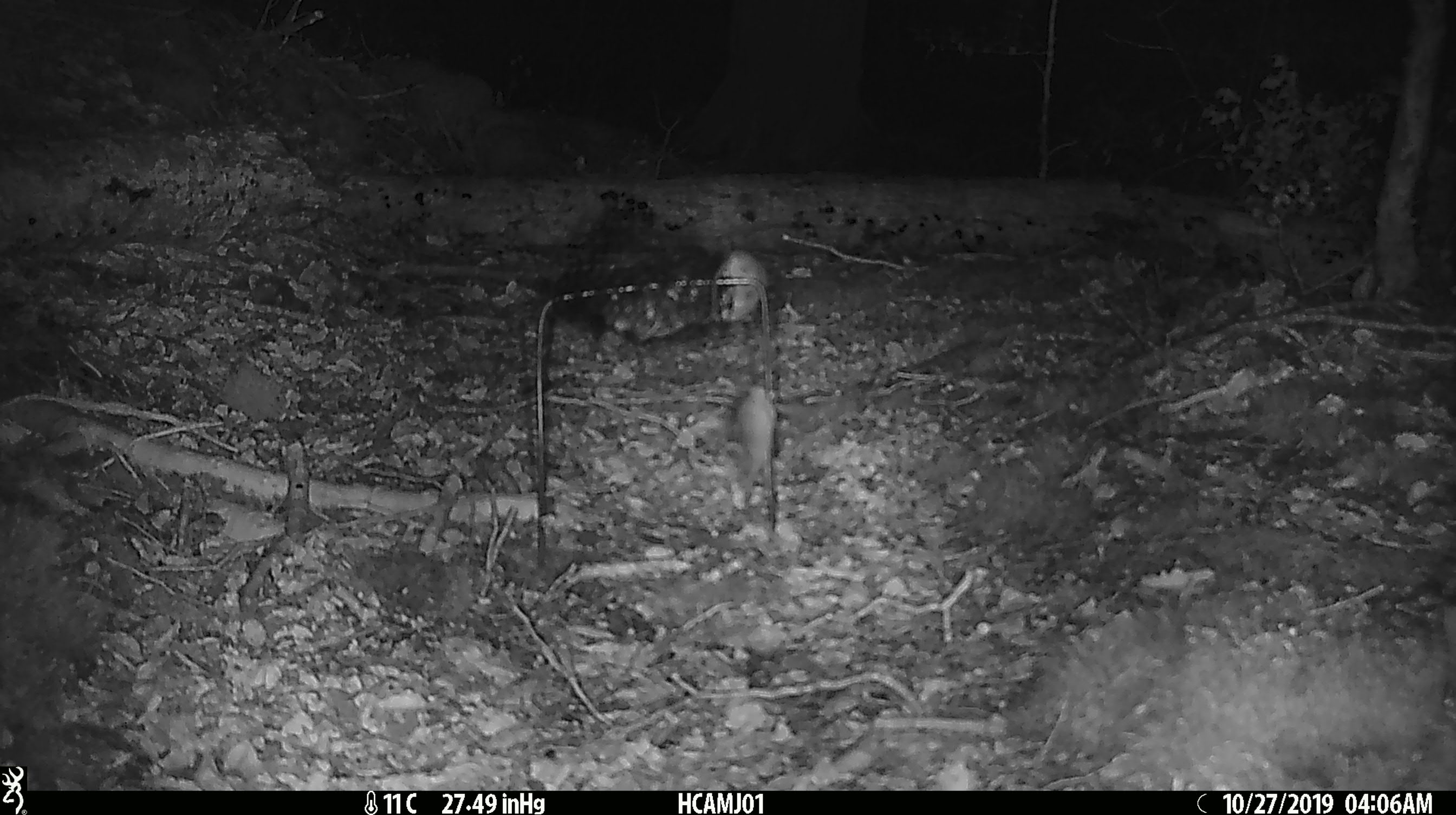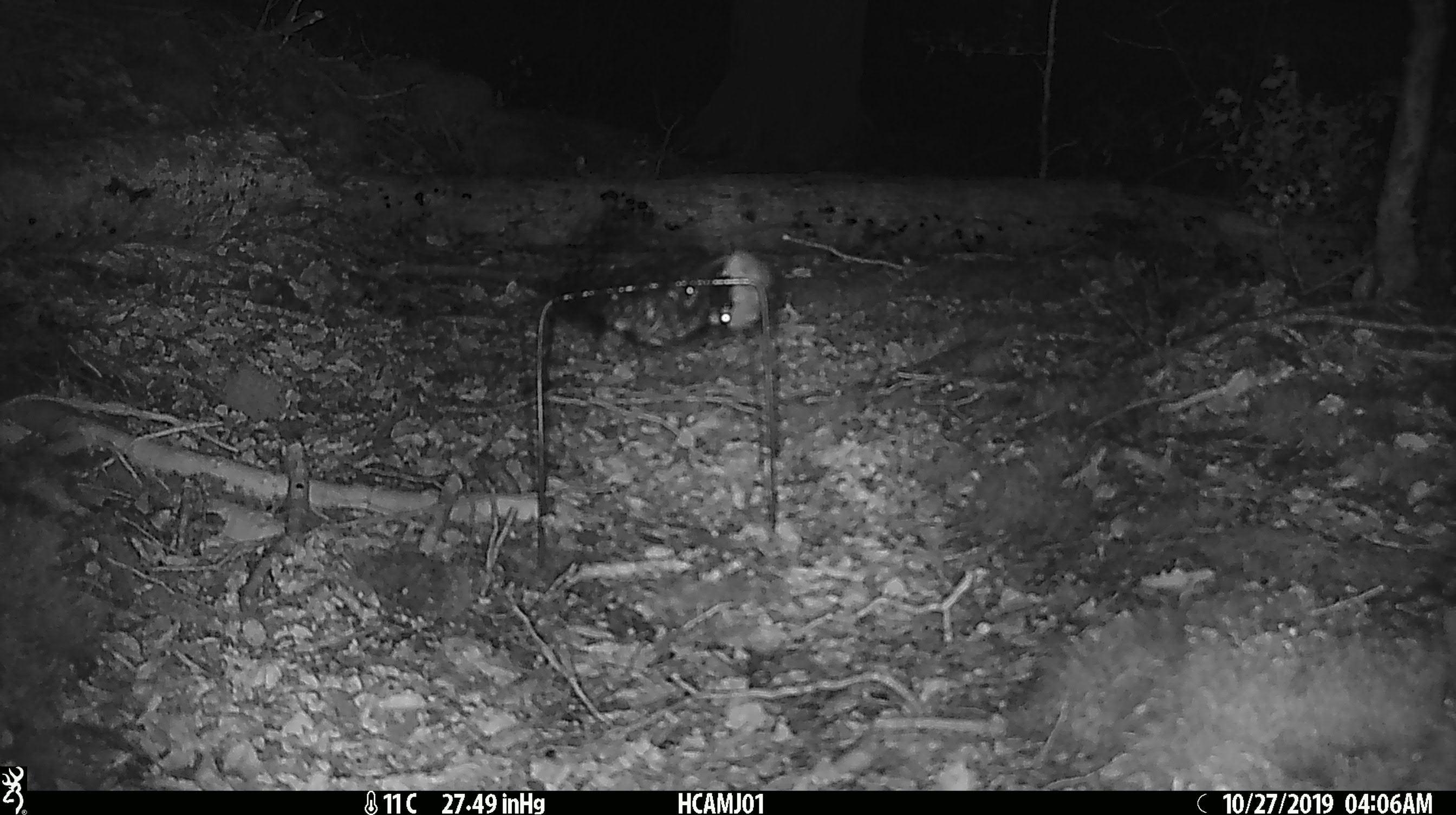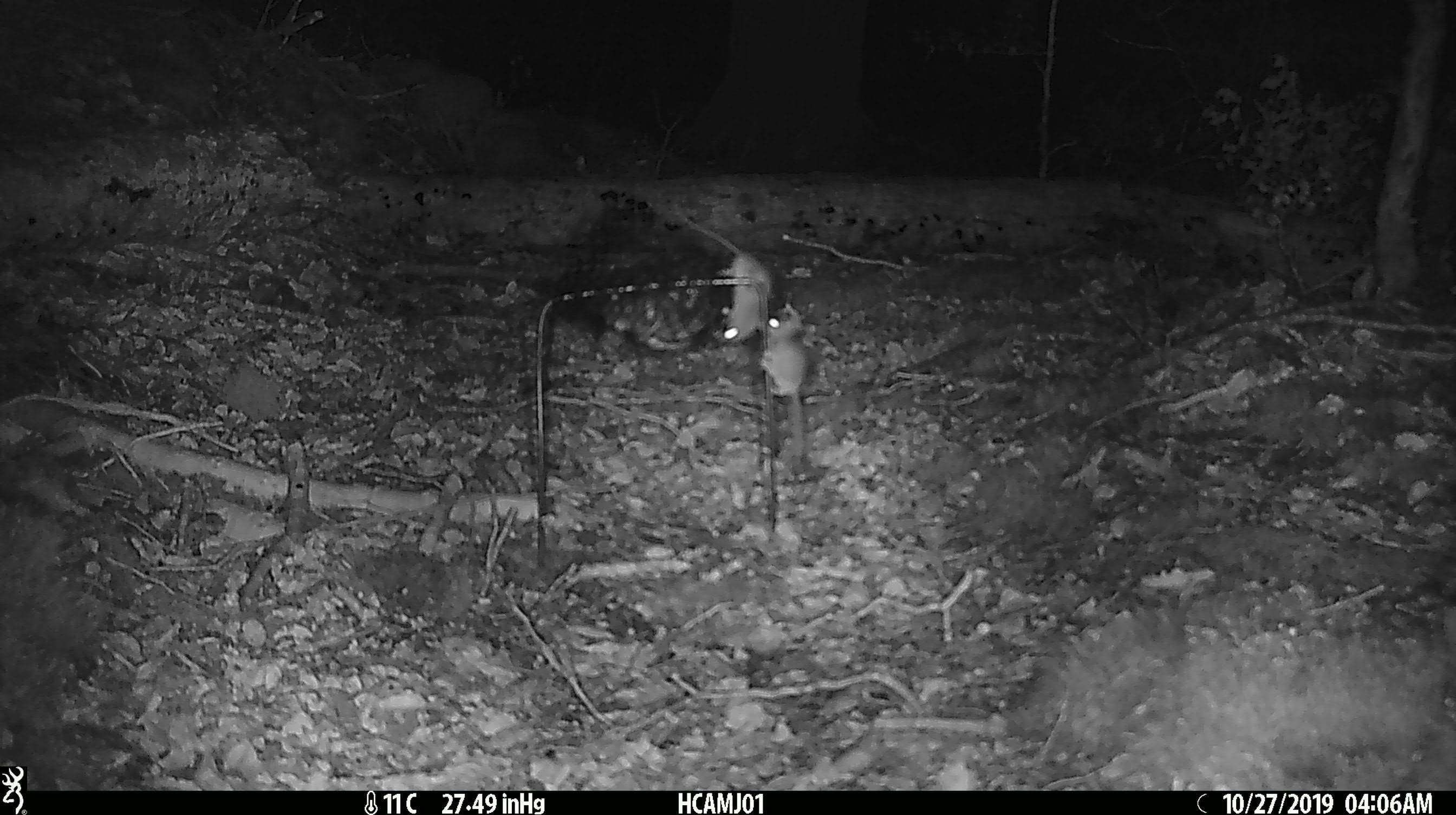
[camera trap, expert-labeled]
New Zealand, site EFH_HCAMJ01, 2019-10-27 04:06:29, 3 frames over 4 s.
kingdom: Animalia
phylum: Chordata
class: Mammalia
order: Rodentia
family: Muridae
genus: Mus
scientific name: Mus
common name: mouse